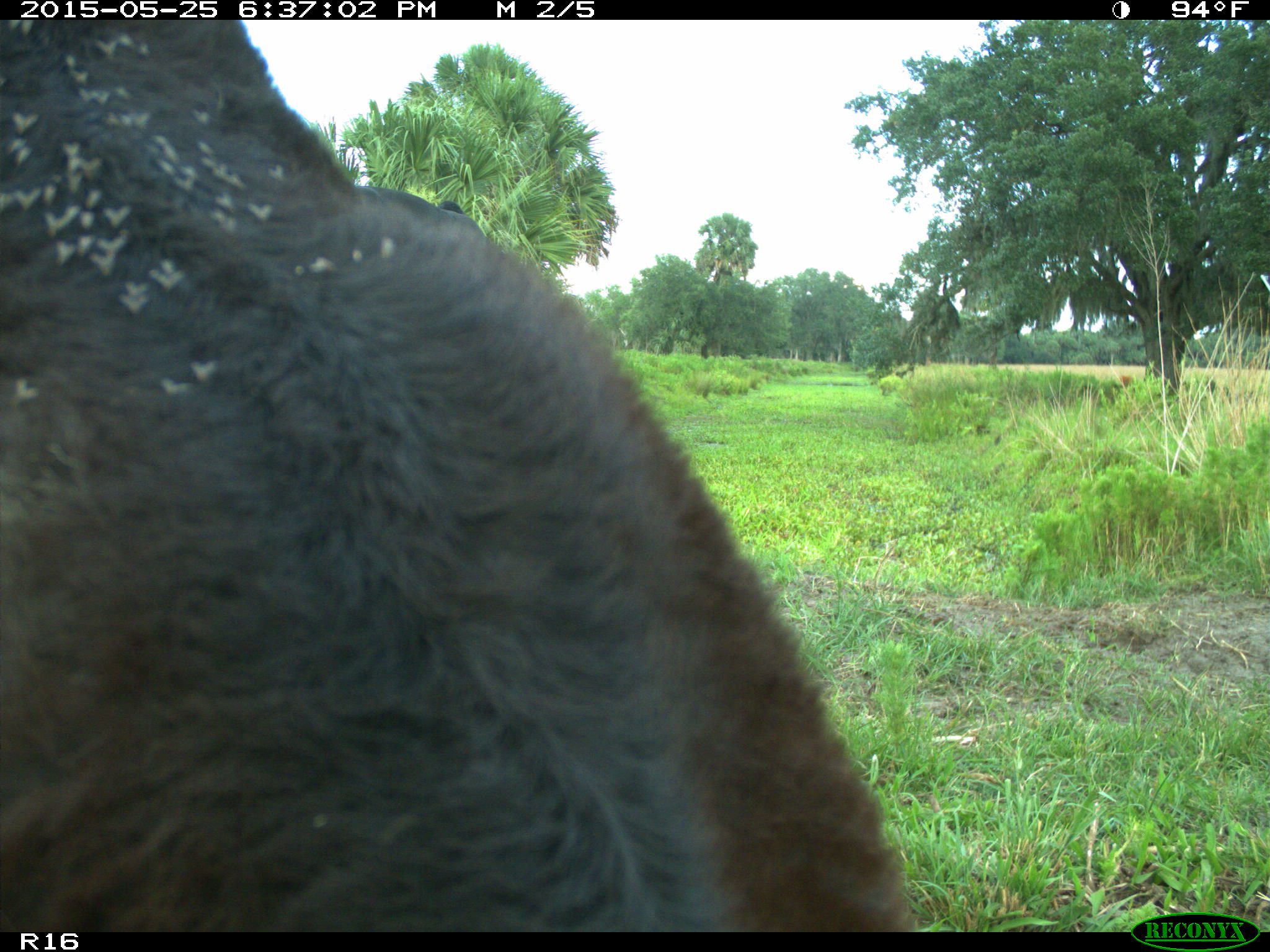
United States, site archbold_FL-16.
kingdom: Animalia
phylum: Chordata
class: Mammalia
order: Artiodactyla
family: Bovidae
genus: Bos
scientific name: Bos taurus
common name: domestic cow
Bos taurus (domestic cow).